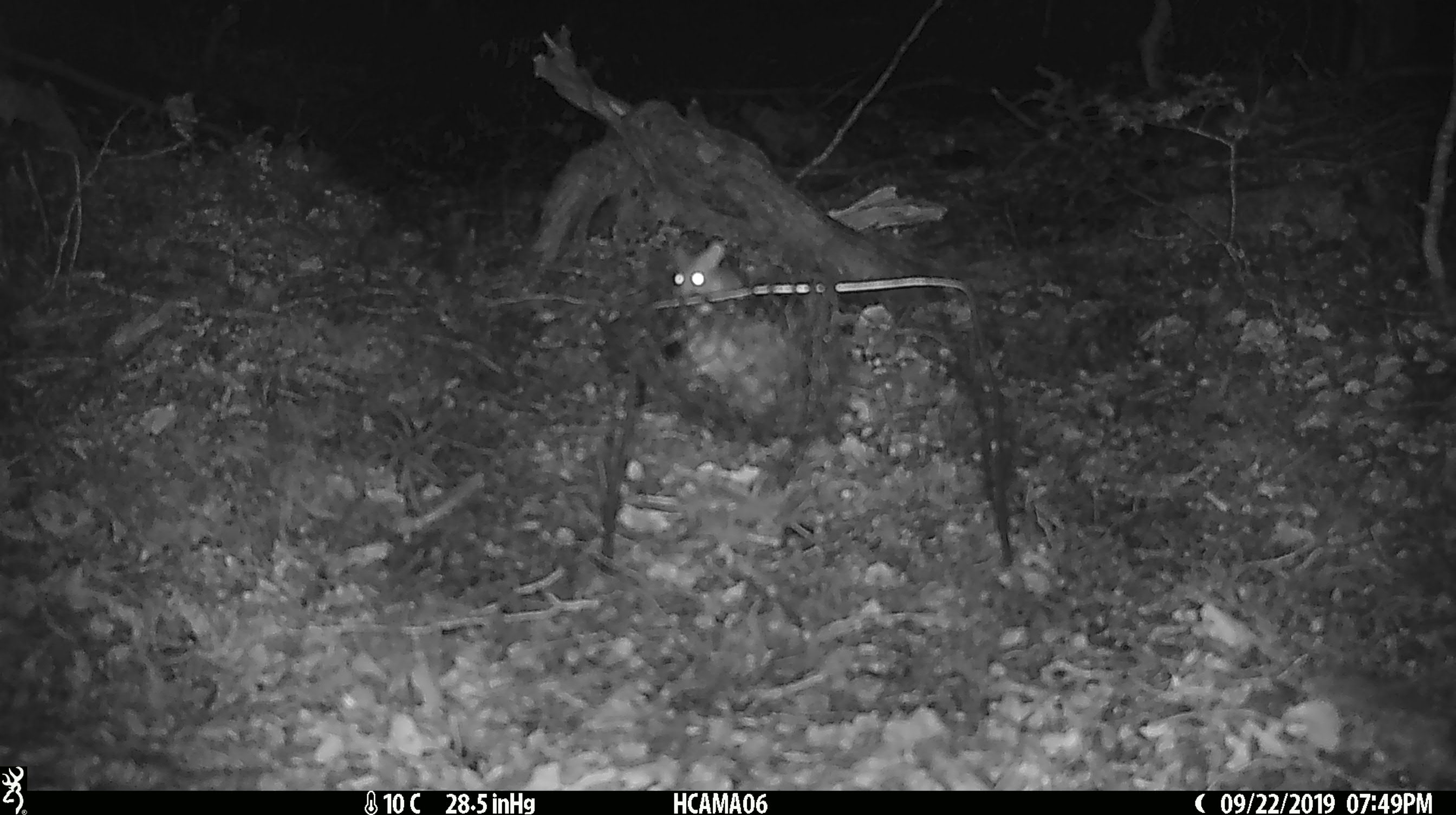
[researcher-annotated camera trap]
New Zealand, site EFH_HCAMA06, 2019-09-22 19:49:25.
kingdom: Animalia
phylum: Chordata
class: Mammalia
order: Rodentia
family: Muridae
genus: Mus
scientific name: Mus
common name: mouse